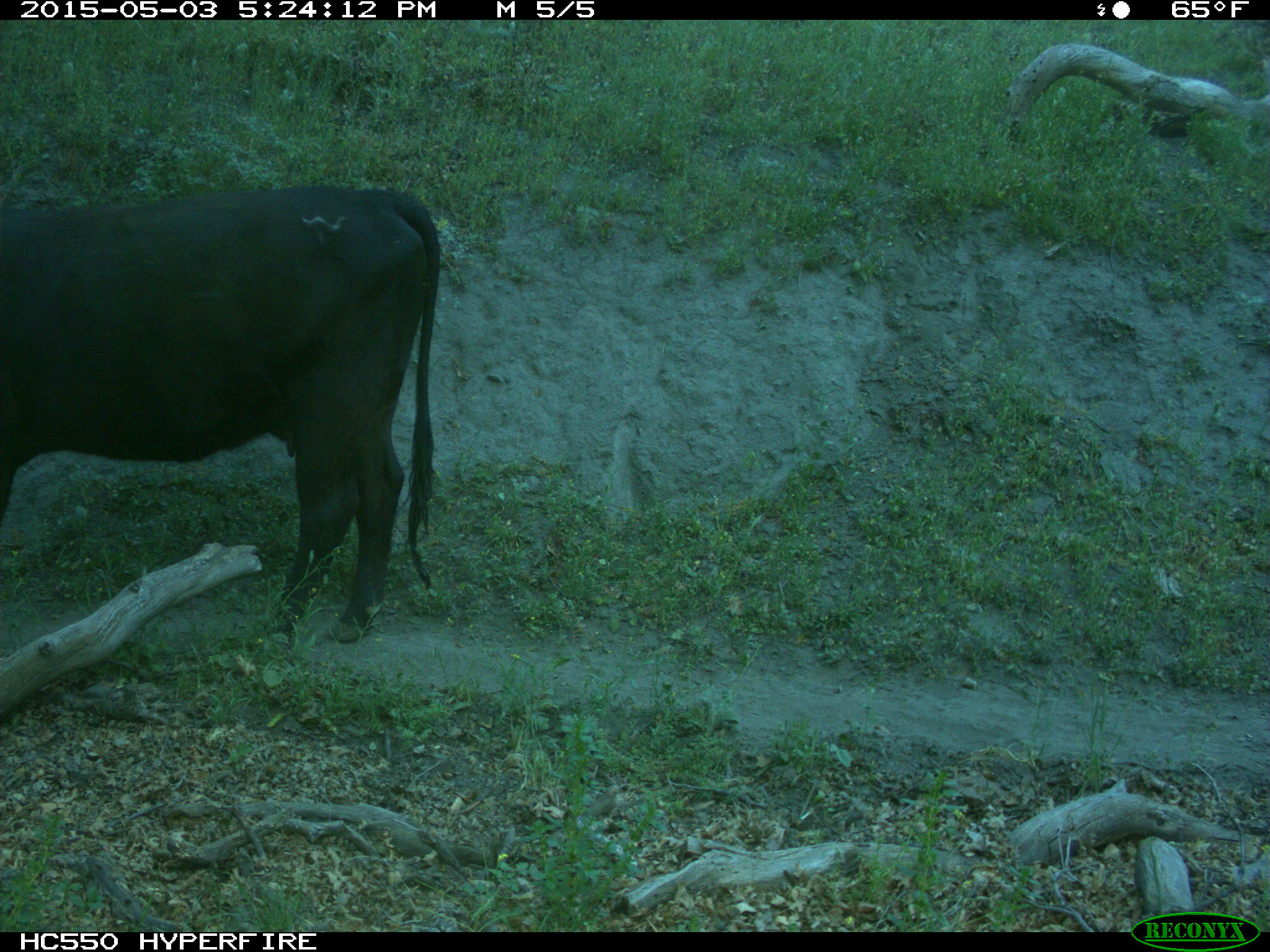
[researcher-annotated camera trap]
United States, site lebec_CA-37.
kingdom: Animalia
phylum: Chordata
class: Mammalia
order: Artiodactyla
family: Bovidae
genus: Bos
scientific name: Bos taurus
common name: domestic cow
Bos taurus (domestic cow).